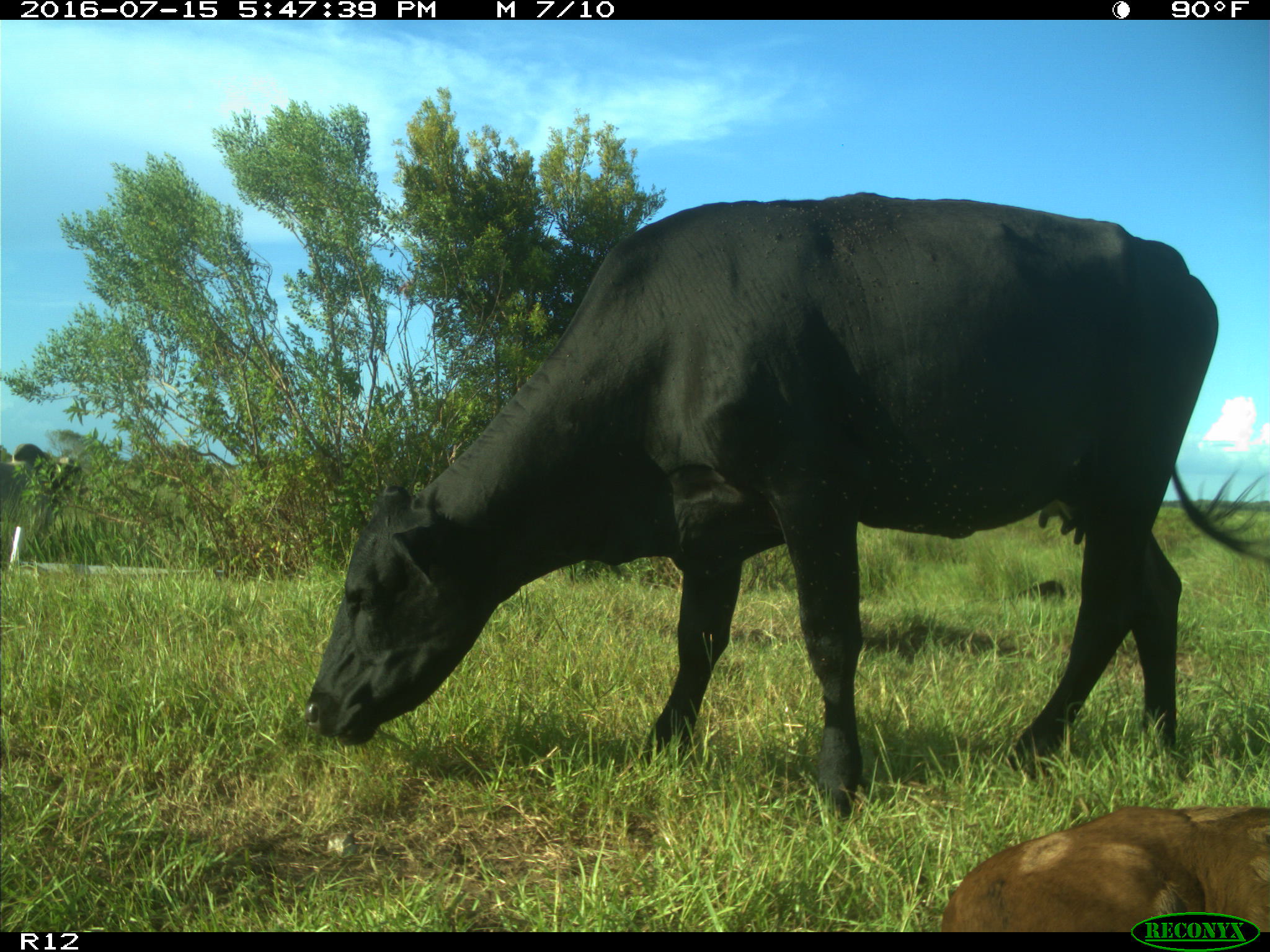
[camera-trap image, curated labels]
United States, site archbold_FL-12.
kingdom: Animalia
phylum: Chordata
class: Mammalia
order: Artiodactyla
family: Bovidae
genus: Bos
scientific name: Bos taurus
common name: domestic cow